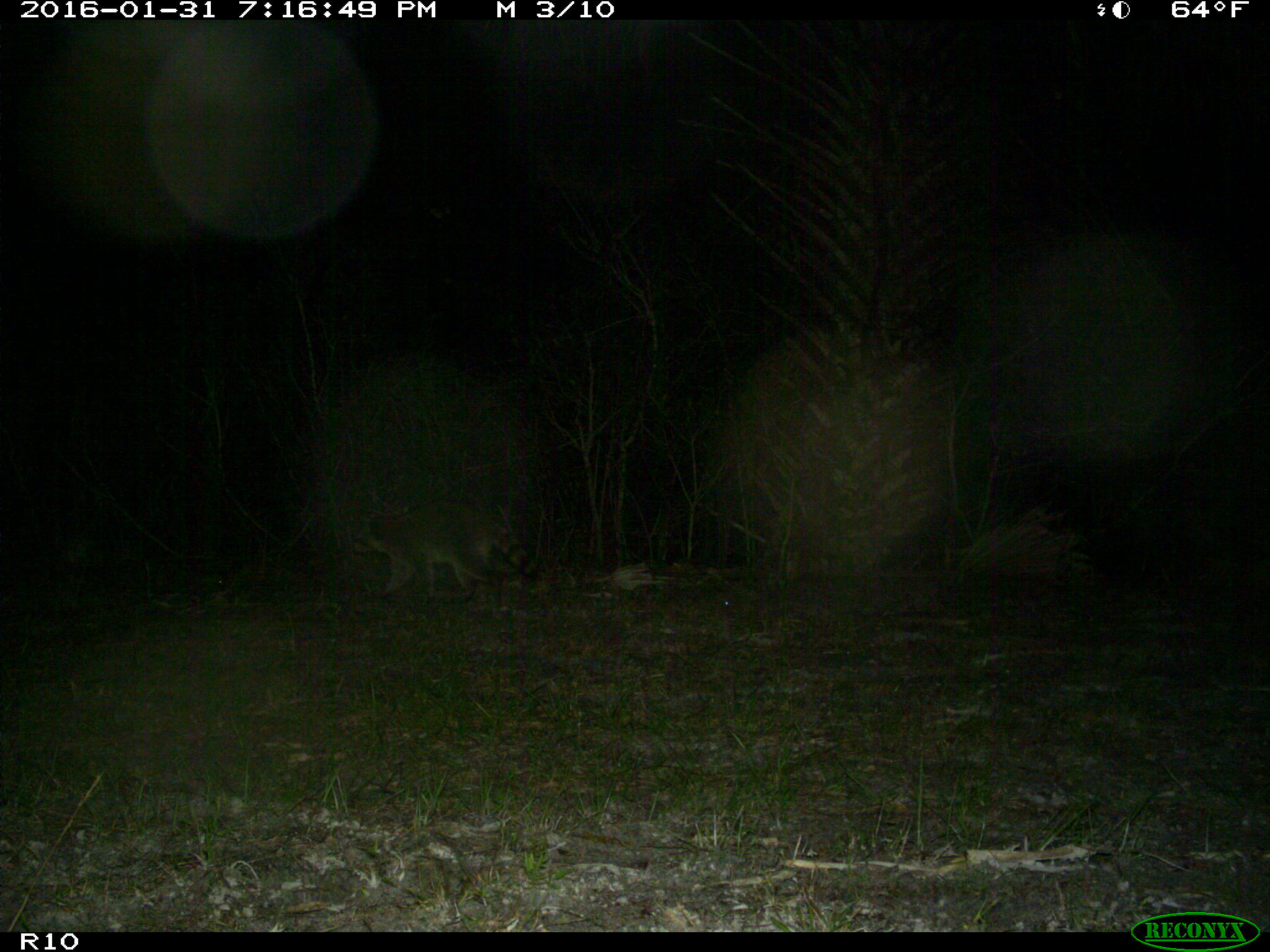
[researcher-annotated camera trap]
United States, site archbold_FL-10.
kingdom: Animalia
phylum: Chordata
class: Mammalia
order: Carnivora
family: Procyonidae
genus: Procyon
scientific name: Procyon lotor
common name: common raccoon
Procyon lotor (common raccoon).